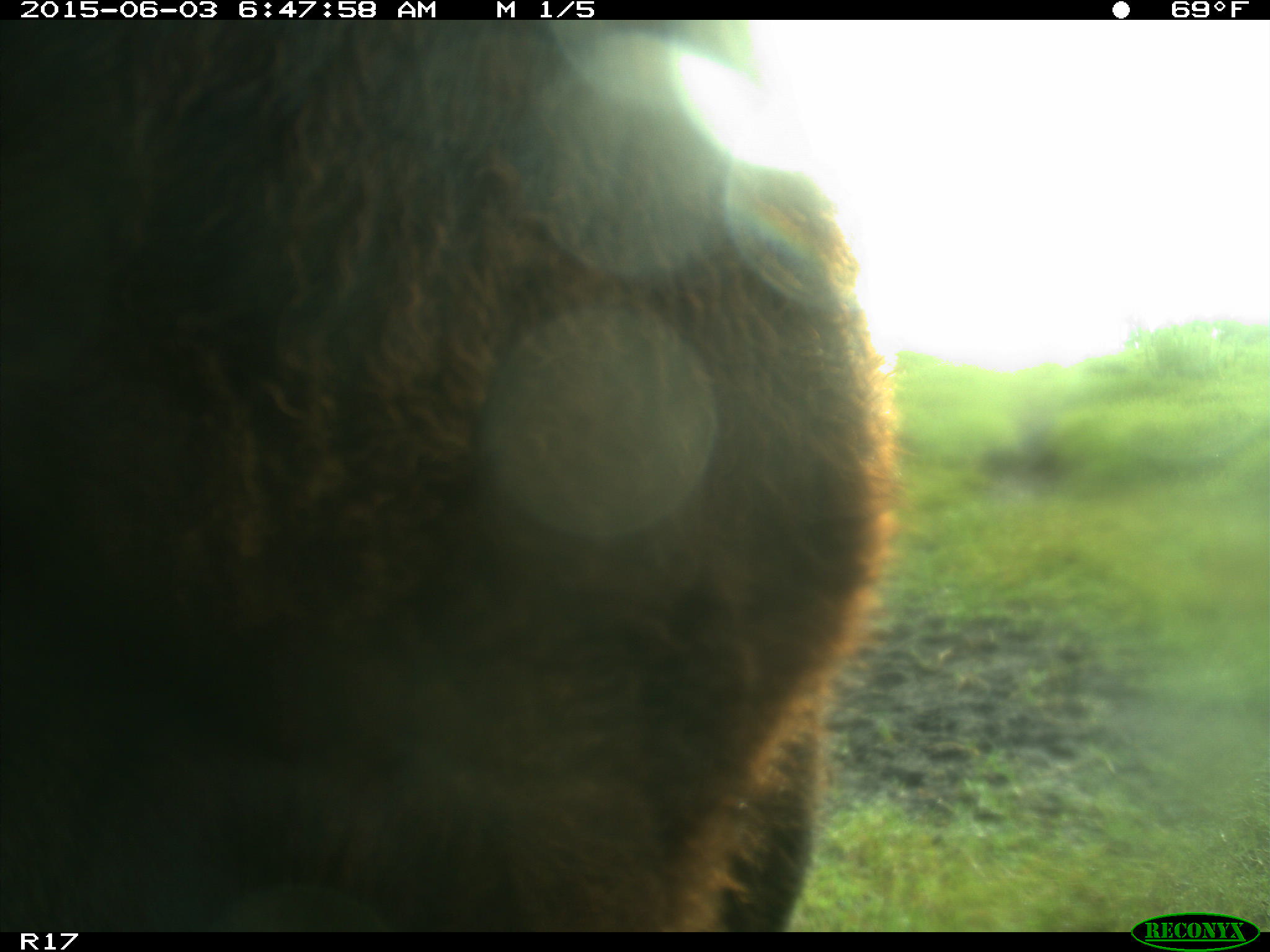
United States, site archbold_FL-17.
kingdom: Animalia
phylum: Chordata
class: Mammalia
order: Artiodactyla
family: Bovidae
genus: Bos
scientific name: Bos taurus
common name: domestic cow